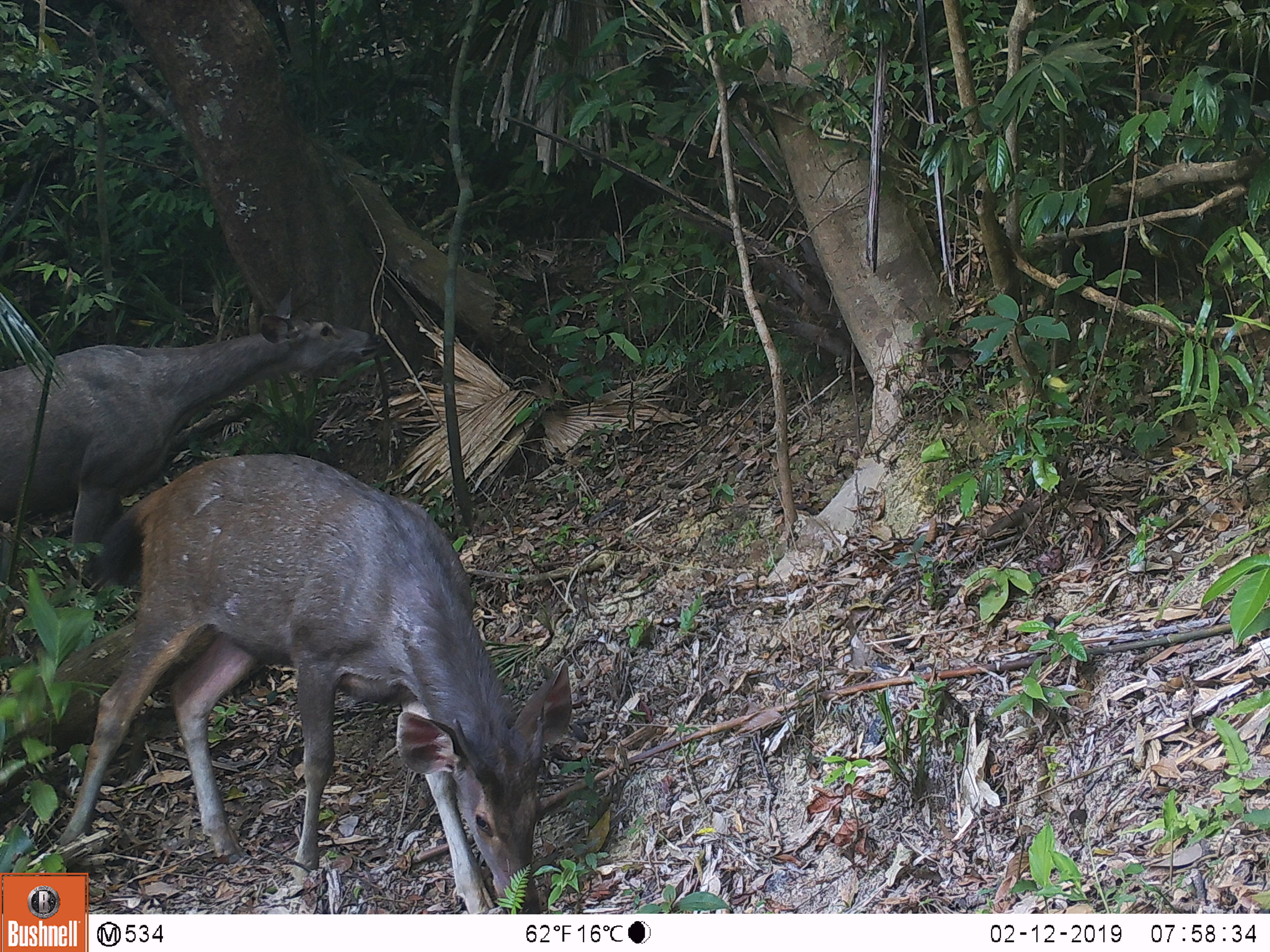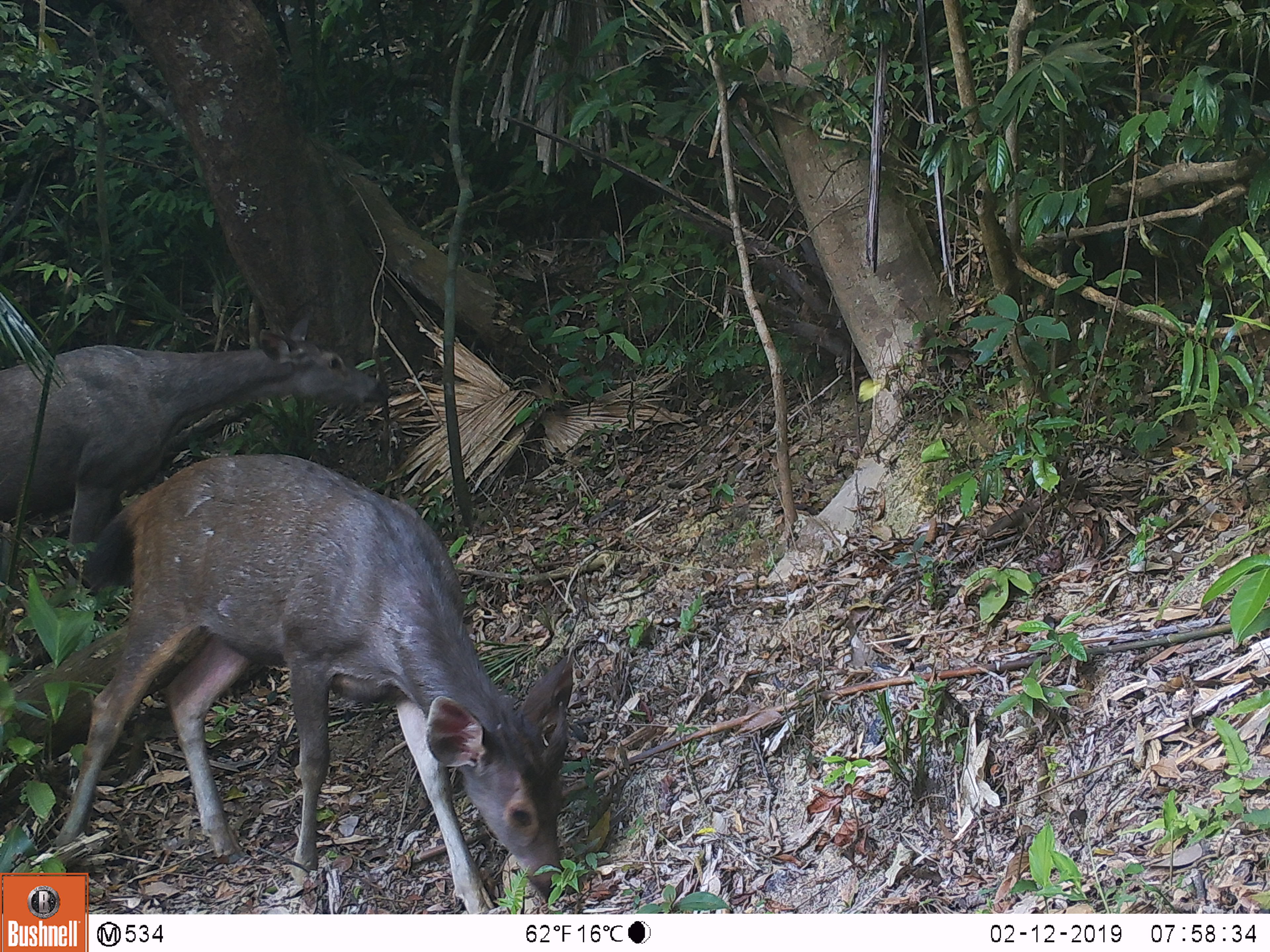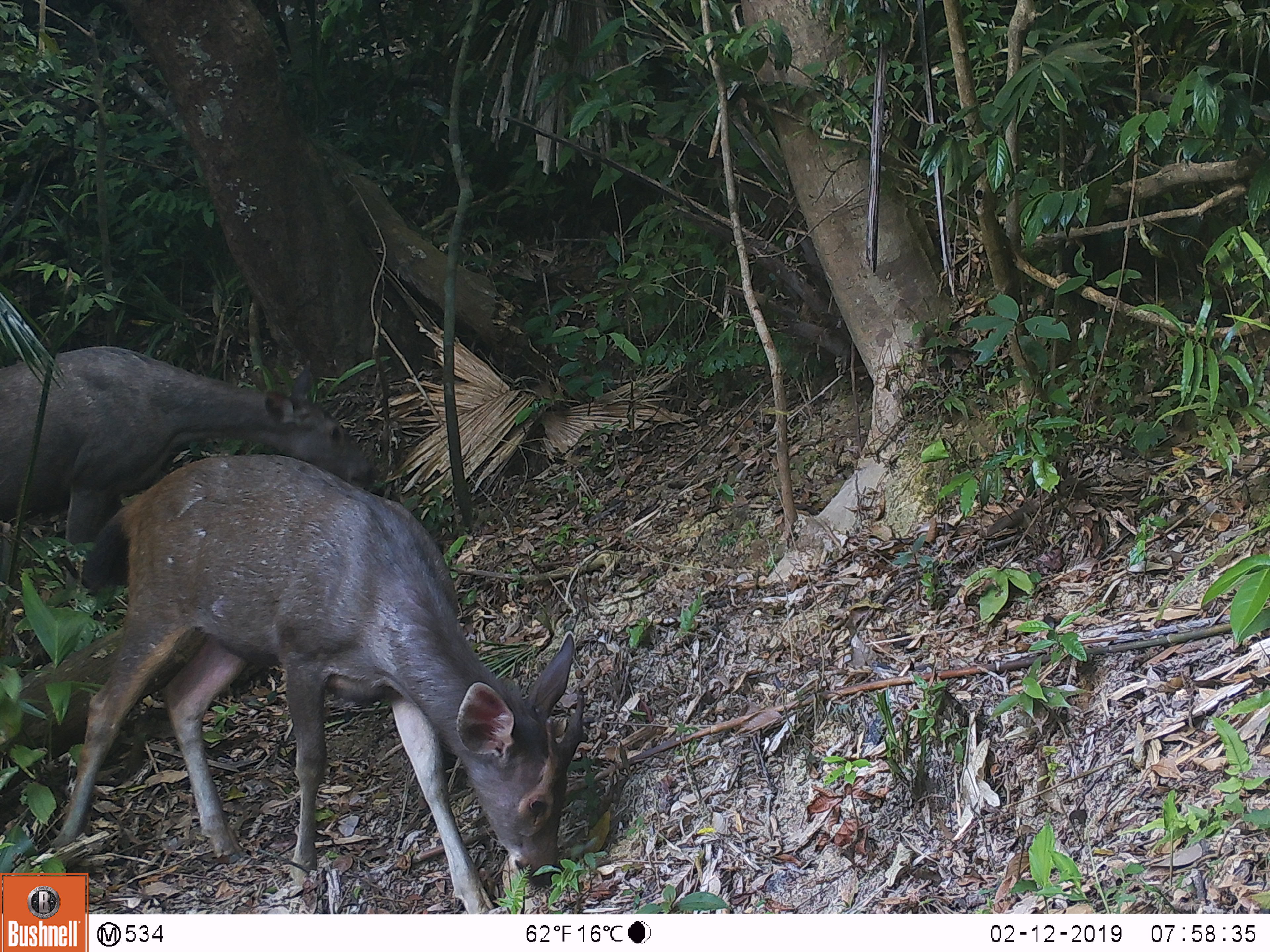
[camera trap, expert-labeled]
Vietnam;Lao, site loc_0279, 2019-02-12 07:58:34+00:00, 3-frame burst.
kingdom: Animalia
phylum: Chordata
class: Mammalia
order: Artiodactyla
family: Cervidae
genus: Rusa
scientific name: Rusa unicolor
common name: sambar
Sambar (Rusa unicolor). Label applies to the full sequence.